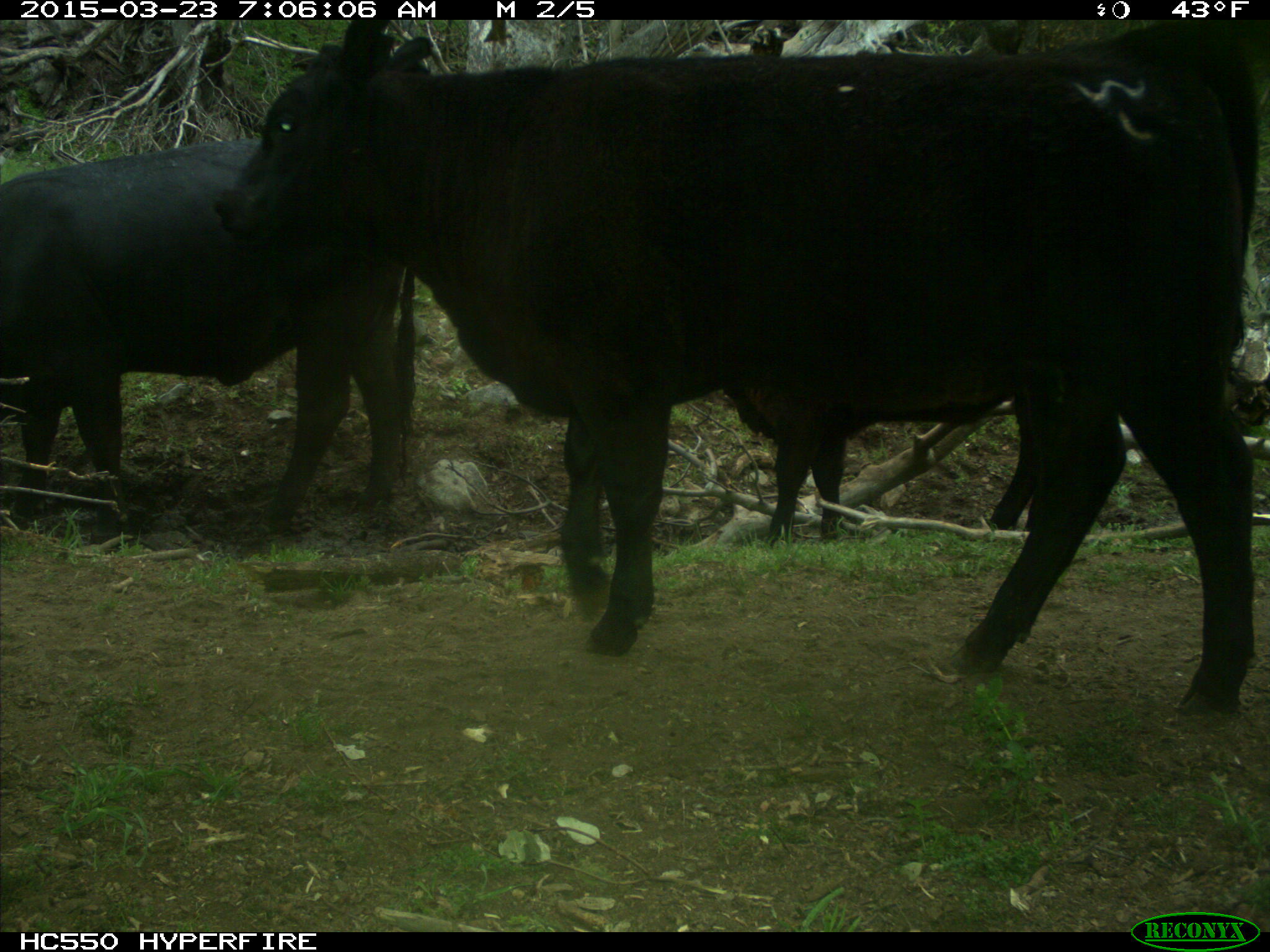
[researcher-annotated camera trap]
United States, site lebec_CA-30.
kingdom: Animalia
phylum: Chordata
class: Mammalia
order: Artiodactyla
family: Bovidae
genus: Bos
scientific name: Bos taurus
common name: domestic cow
Bos taurus (domestic cow).